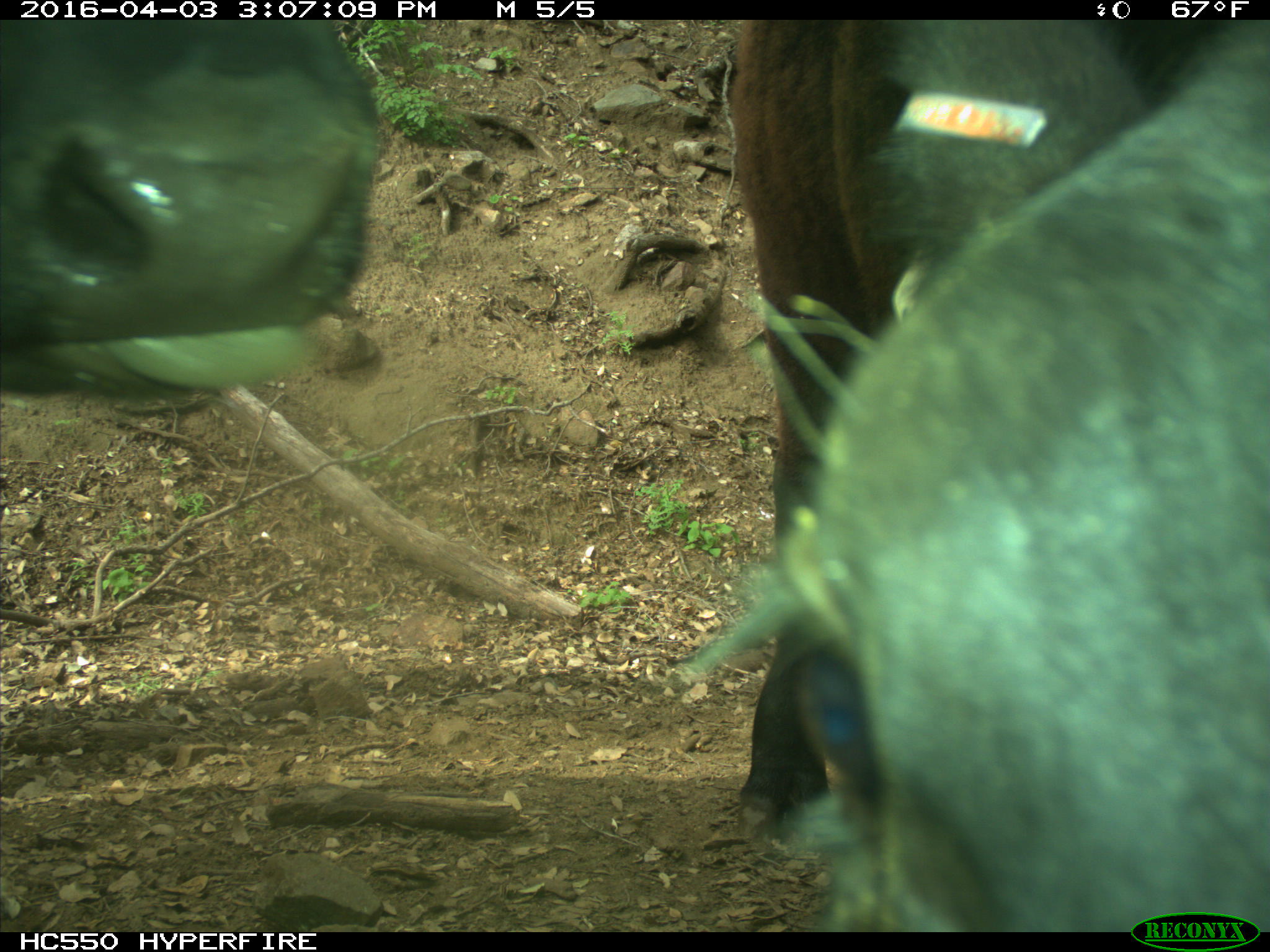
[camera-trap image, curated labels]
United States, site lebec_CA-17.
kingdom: Animalia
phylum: Chordata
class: Mammalia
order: Artiodactyla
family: Bovidae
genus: Bos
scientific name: Bos taurus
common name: domestic cow